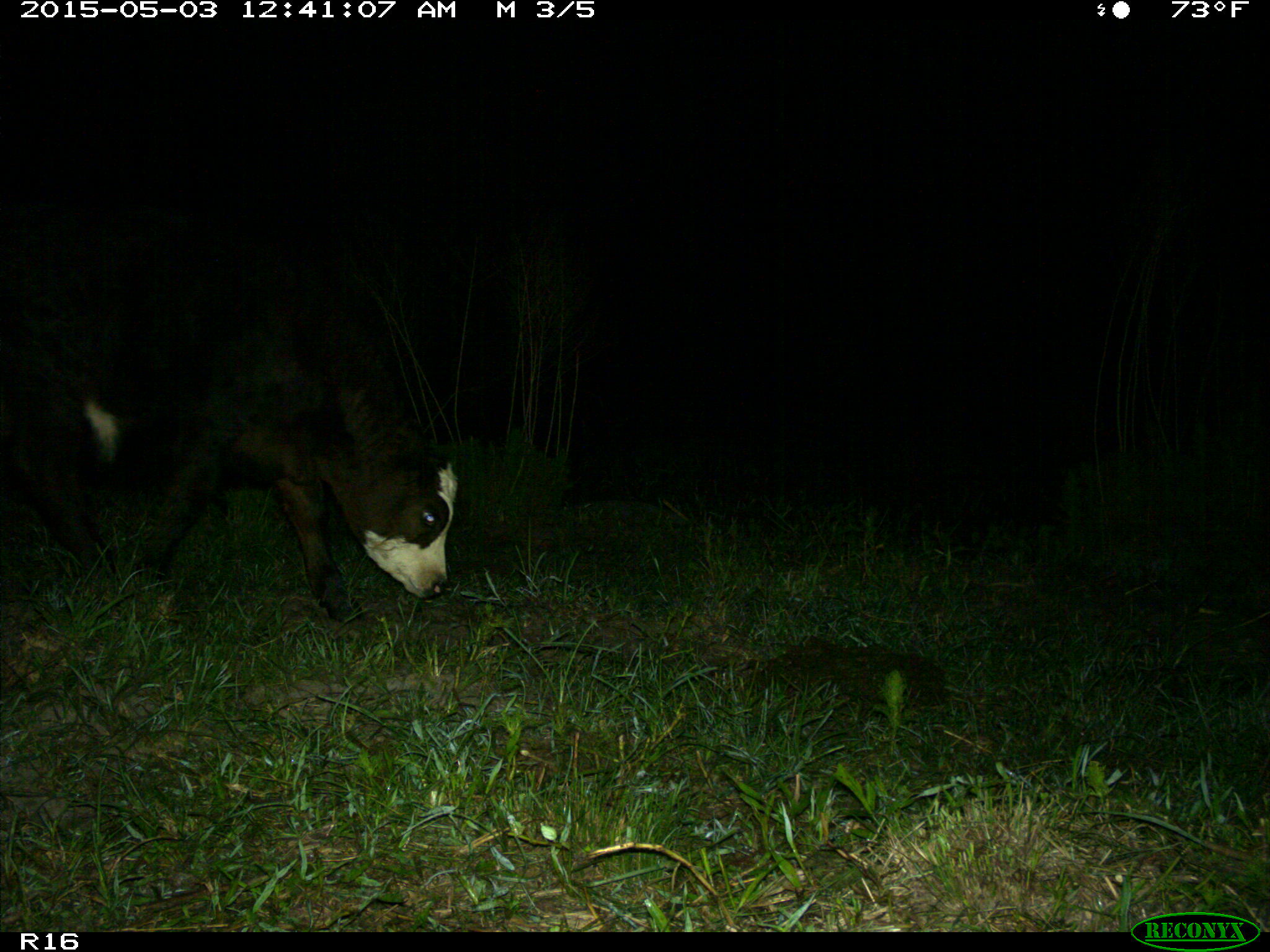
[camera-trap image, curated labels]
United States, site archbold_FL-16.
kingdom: Animalia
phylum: Chordata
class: Mammalia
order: Artiodactyla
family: Bovidae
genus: Bos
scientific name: Bos taurus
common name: domestic cow